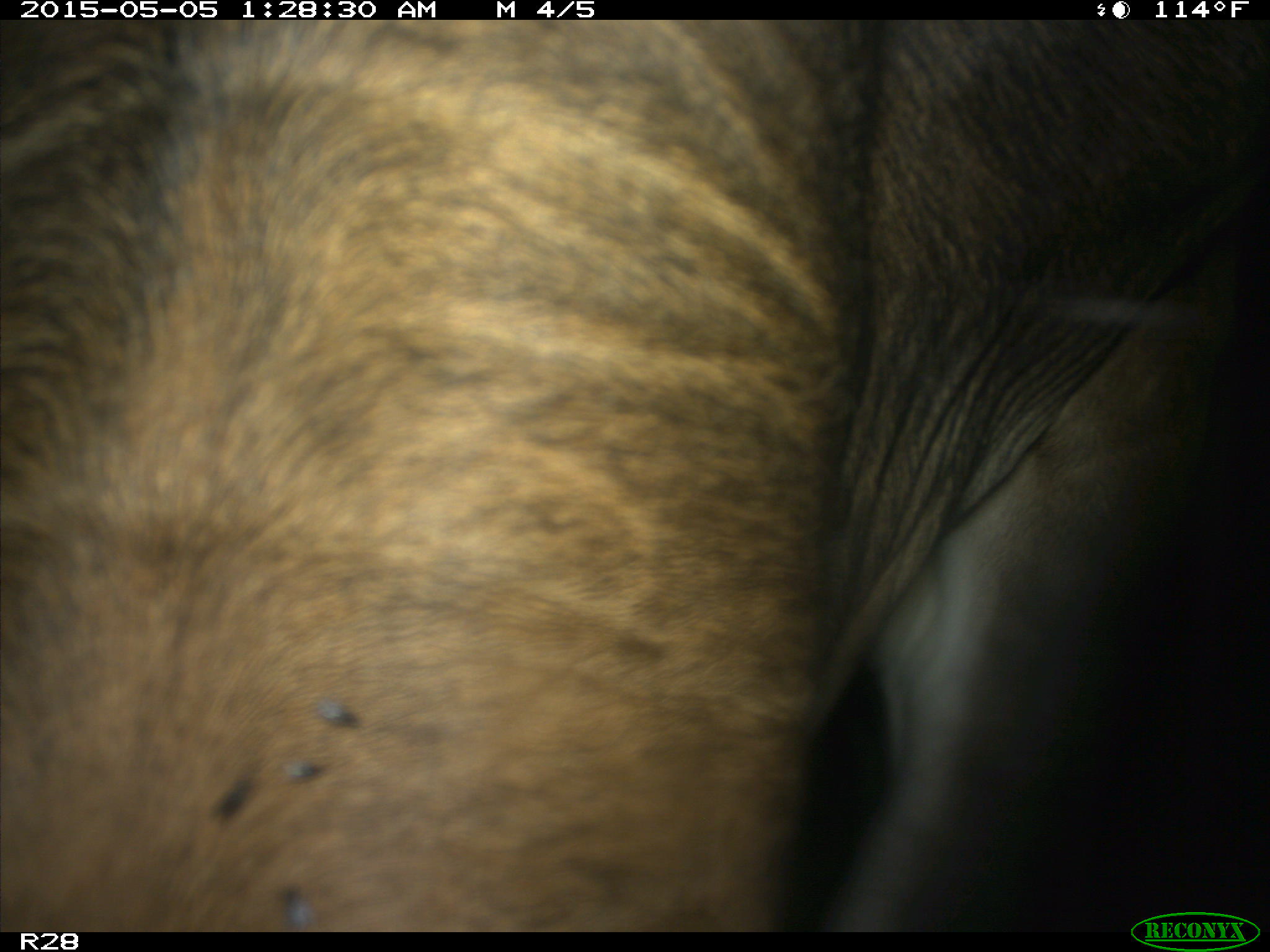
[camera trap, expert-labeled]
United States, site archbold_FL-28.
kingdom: Animalia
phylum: Chordata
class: Mammalia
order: Artiodactyla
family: Bovidae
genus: Bos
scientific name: Bos taurus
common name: domestic cow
Bos taurus (domestic cow).